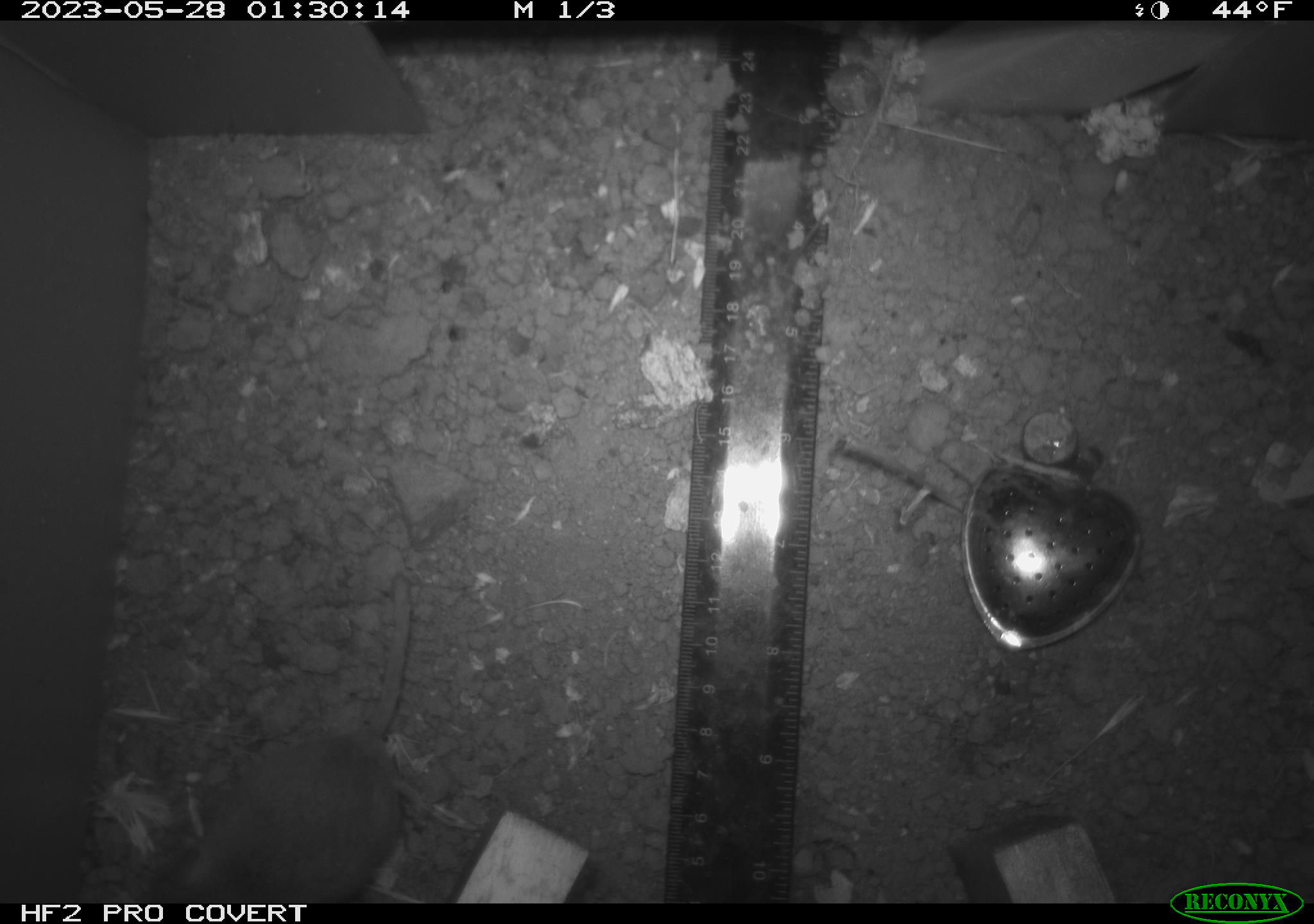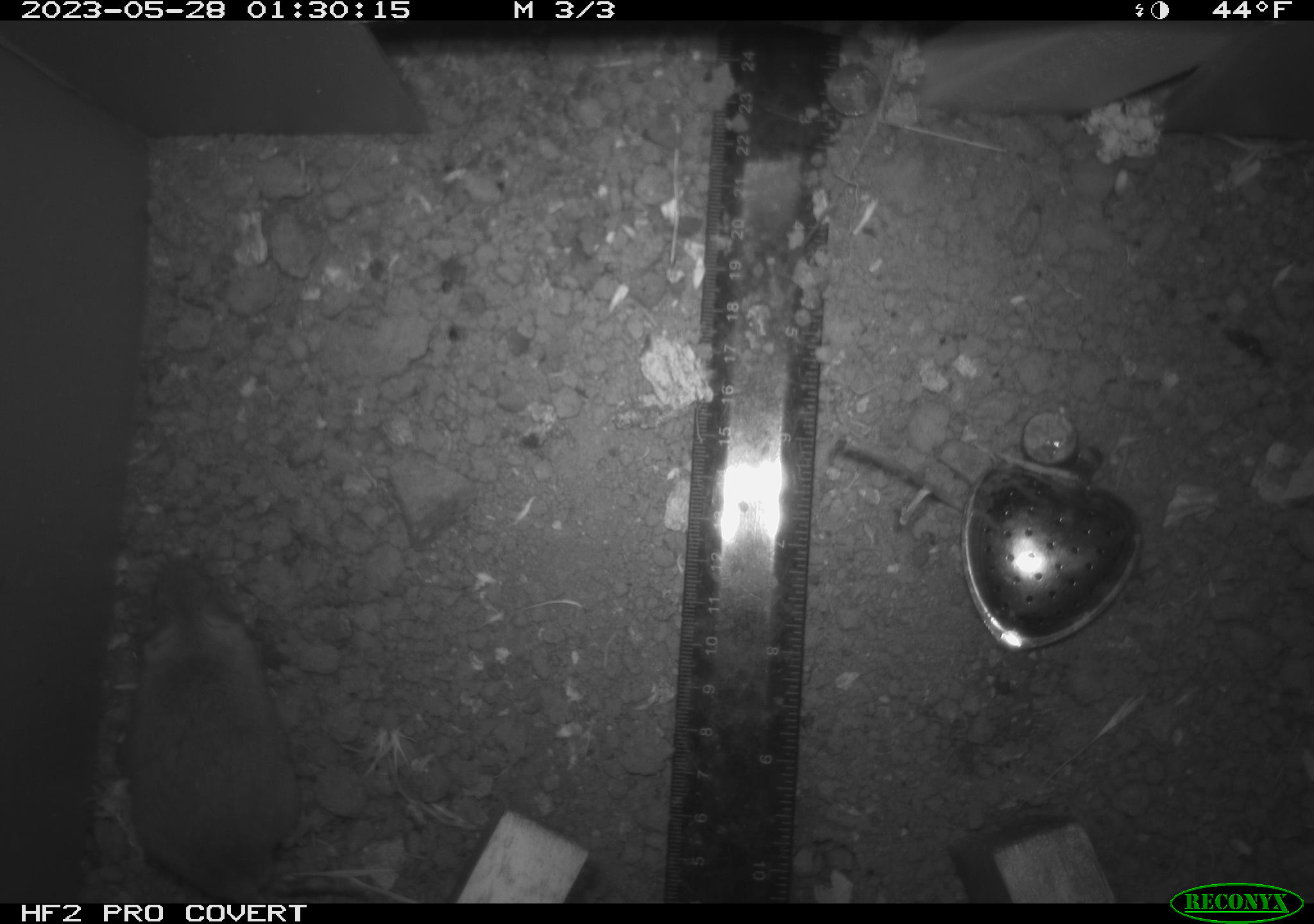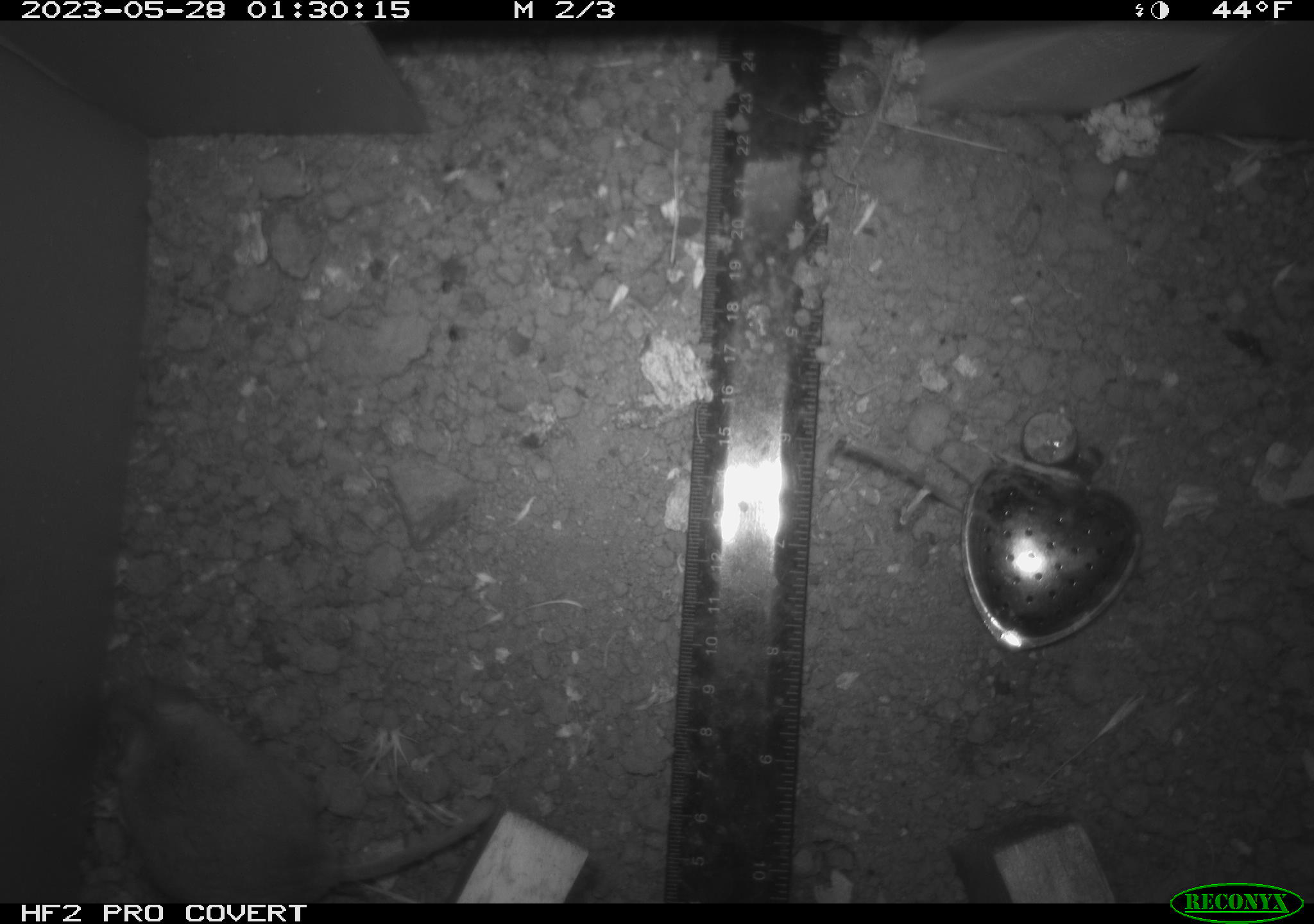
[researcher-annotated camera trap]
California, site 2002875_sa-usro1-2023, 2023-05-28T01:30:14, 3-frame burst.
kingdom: Animalia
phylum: Chordata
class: Mammalia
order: Rodentia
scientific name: Rodentia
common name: mouse species